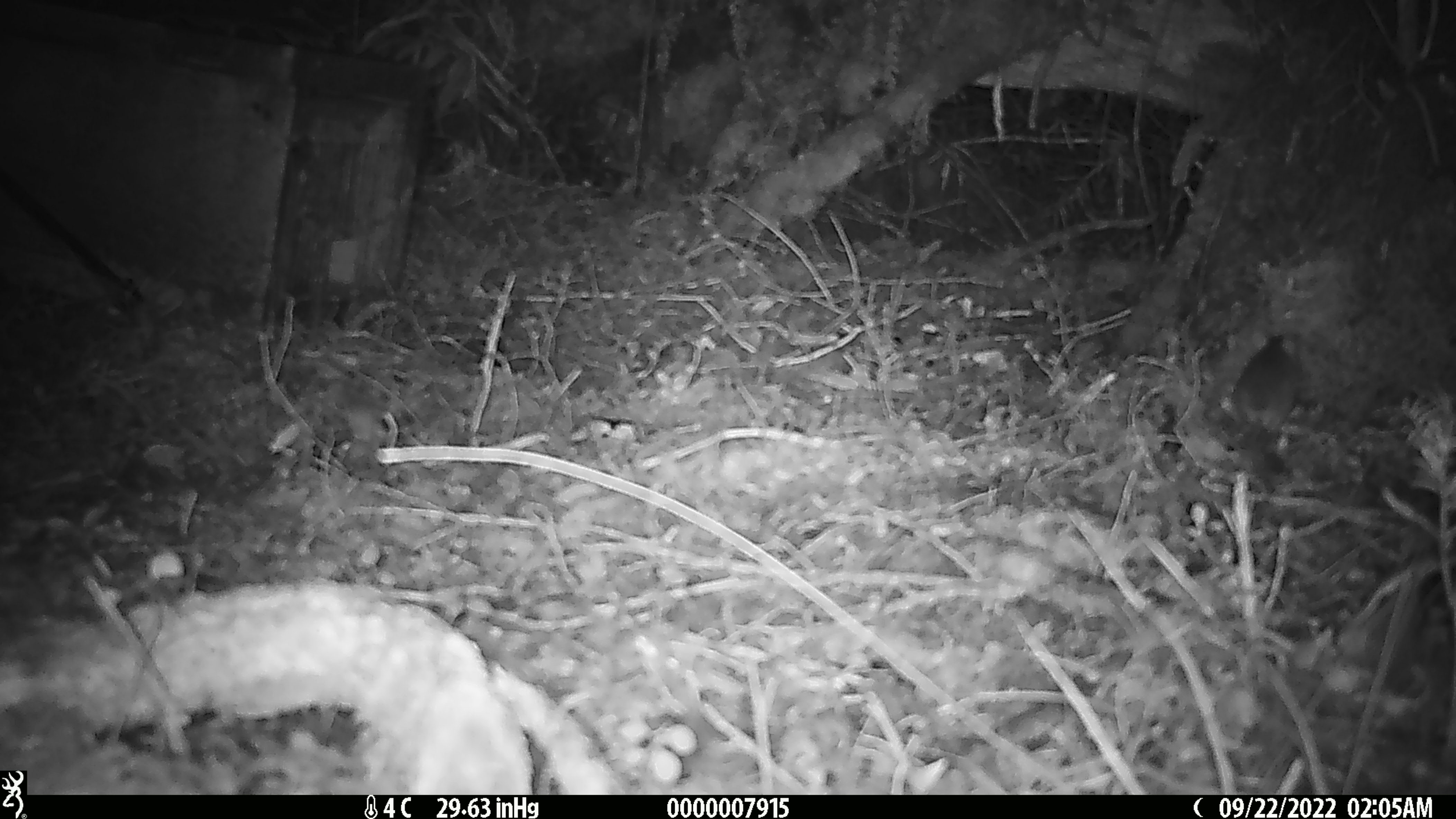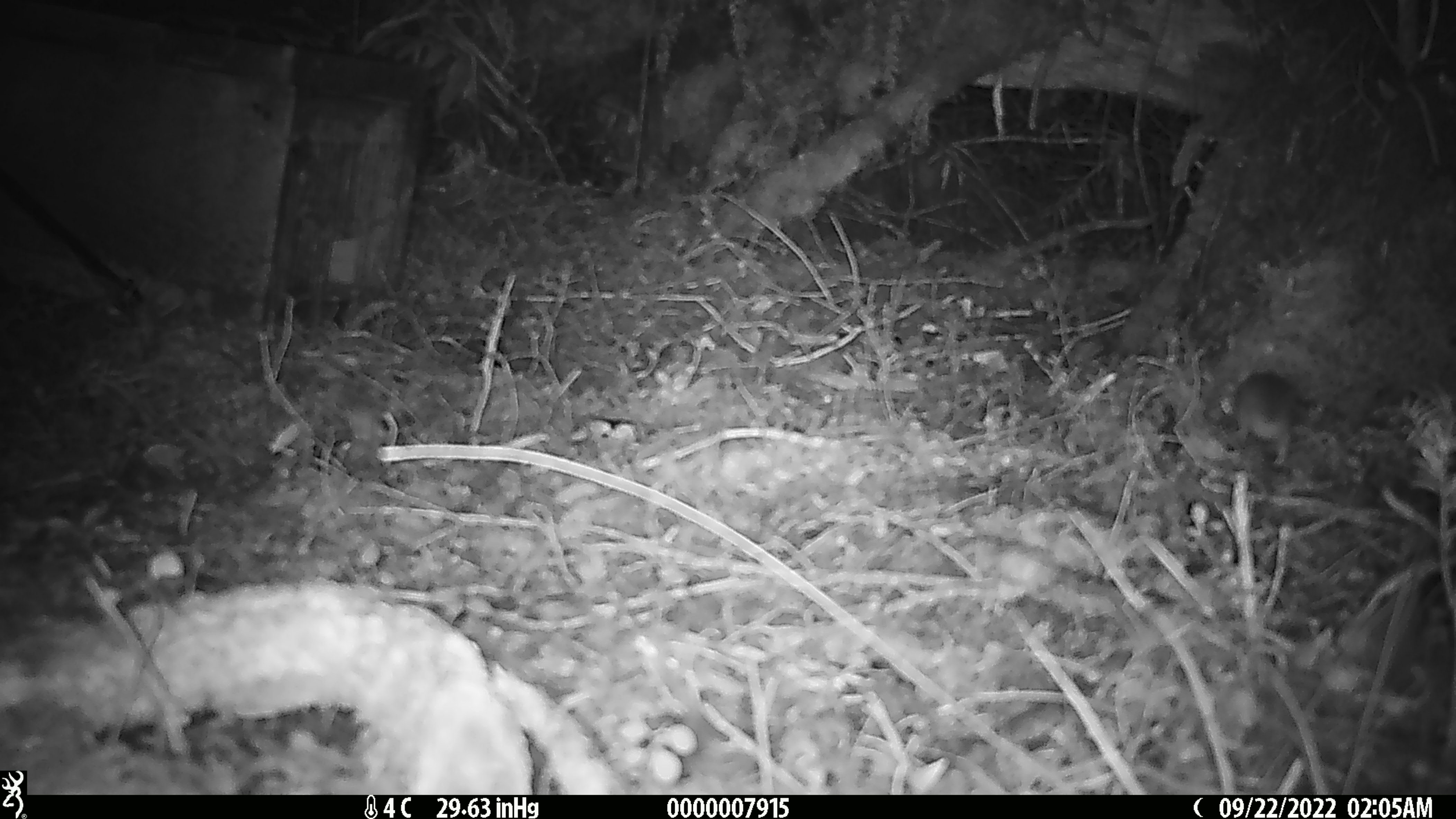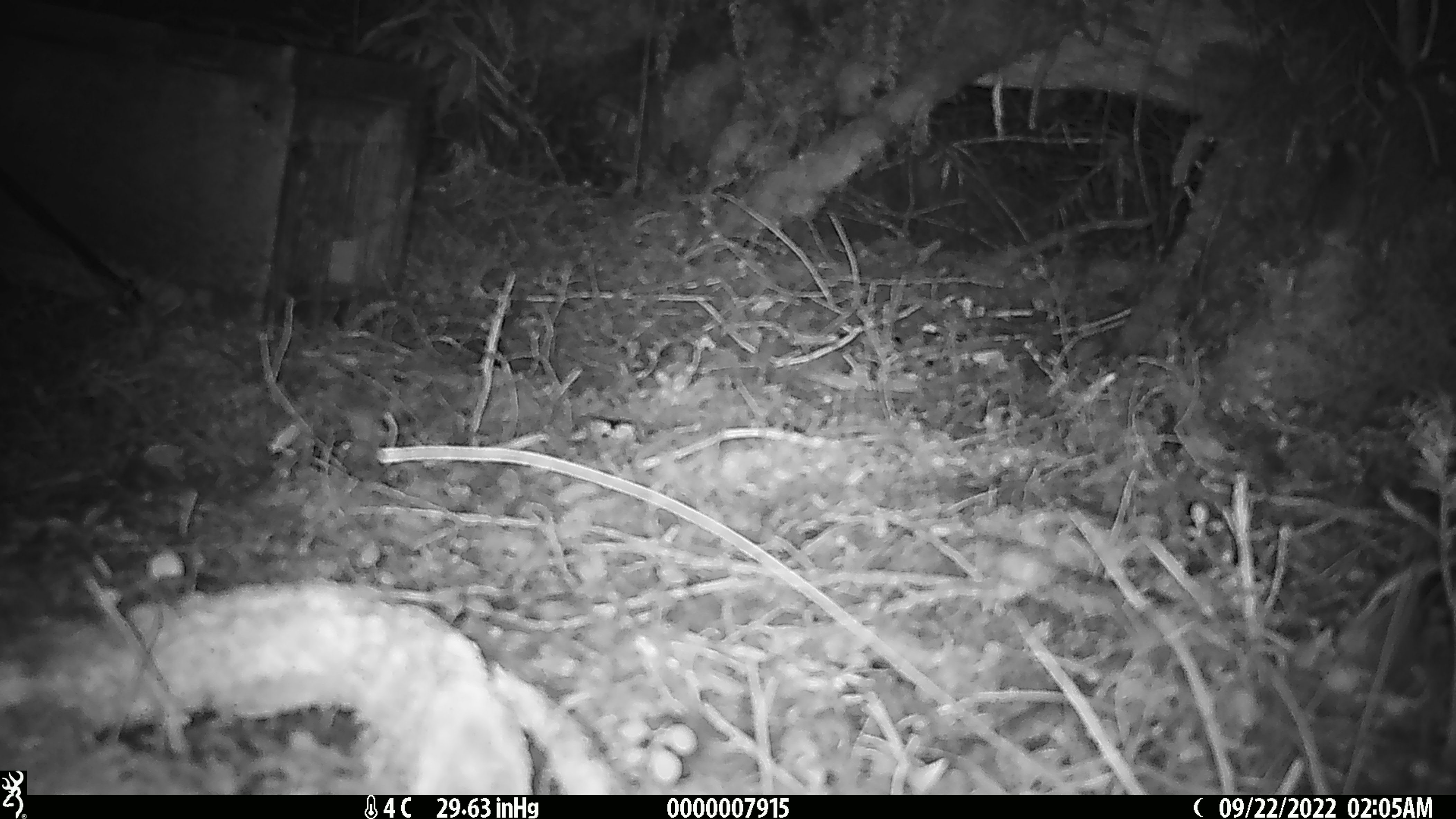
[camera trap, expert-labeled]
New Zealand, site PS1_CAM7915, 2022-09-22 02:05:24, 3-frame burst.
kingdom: Animalia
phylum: Chordata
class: Mammalia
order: Rodentia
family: Muridae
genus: Mus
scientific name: Mus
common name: mouse